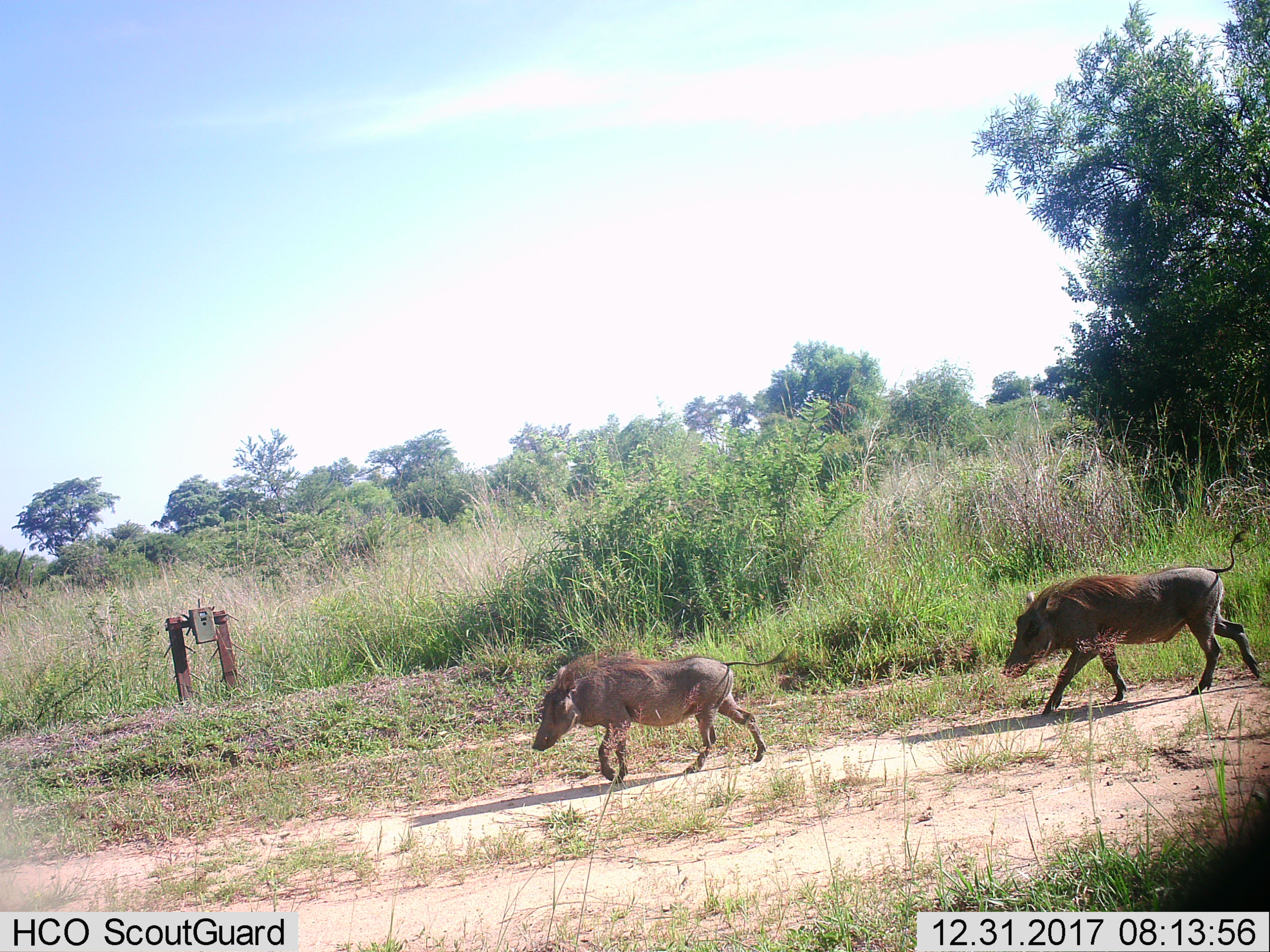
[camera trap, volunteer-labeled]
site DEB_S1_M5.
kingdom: Animalia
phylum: Chordata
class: Mammalia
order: Artiodactyla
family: Suidae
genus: Phacochoerus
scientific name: Phacochoerus africanus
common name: warthog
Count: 2.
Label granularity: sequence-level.